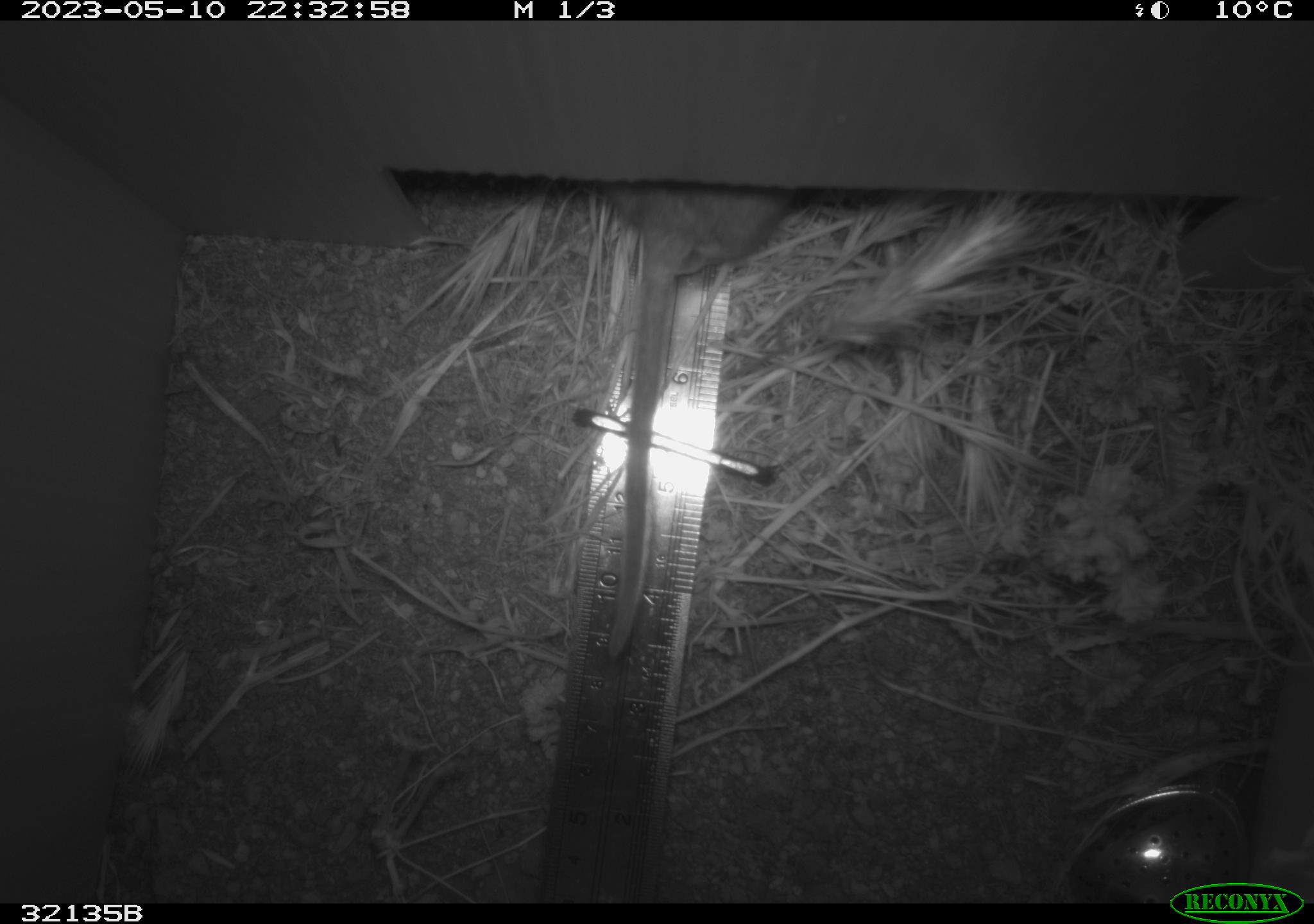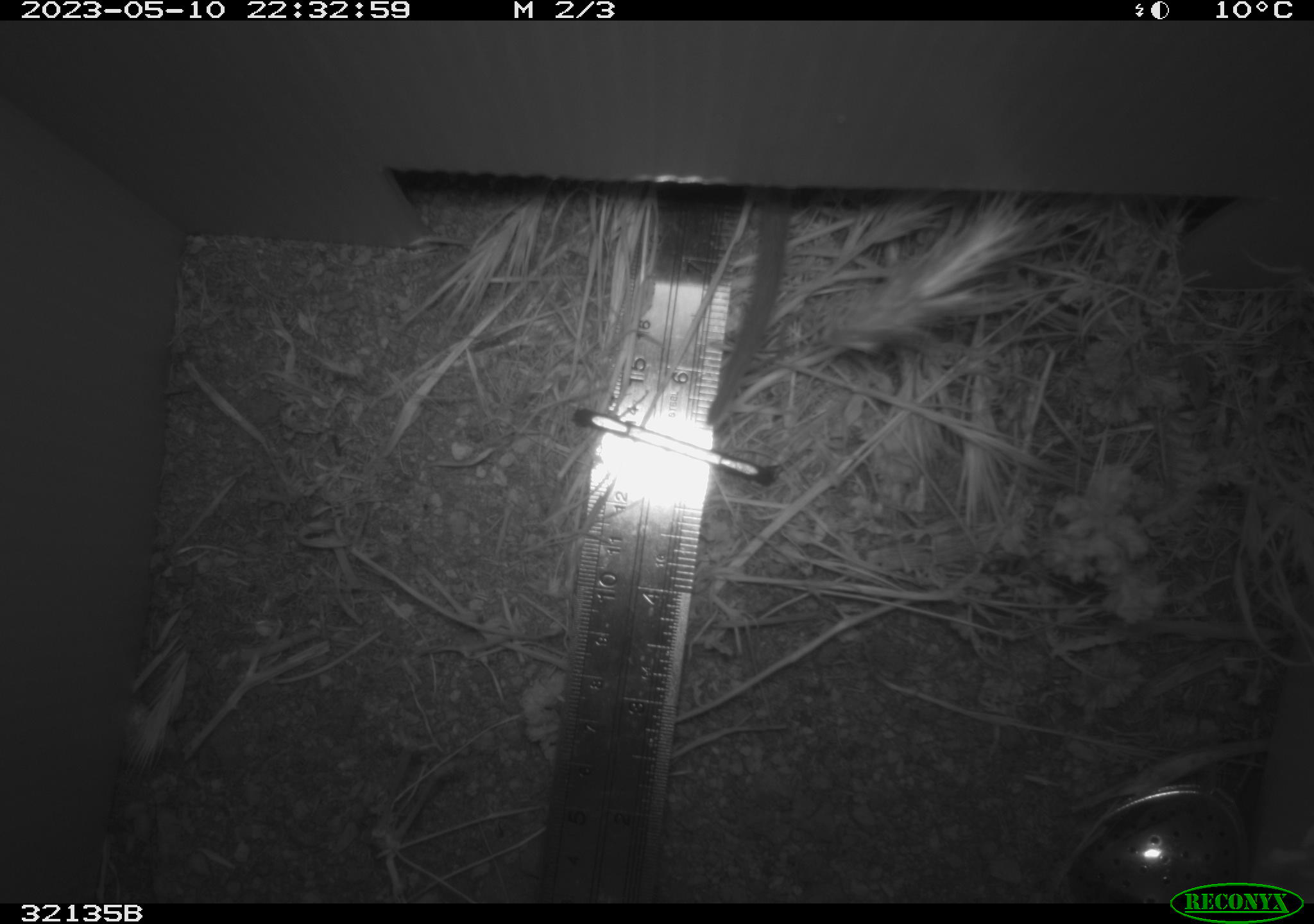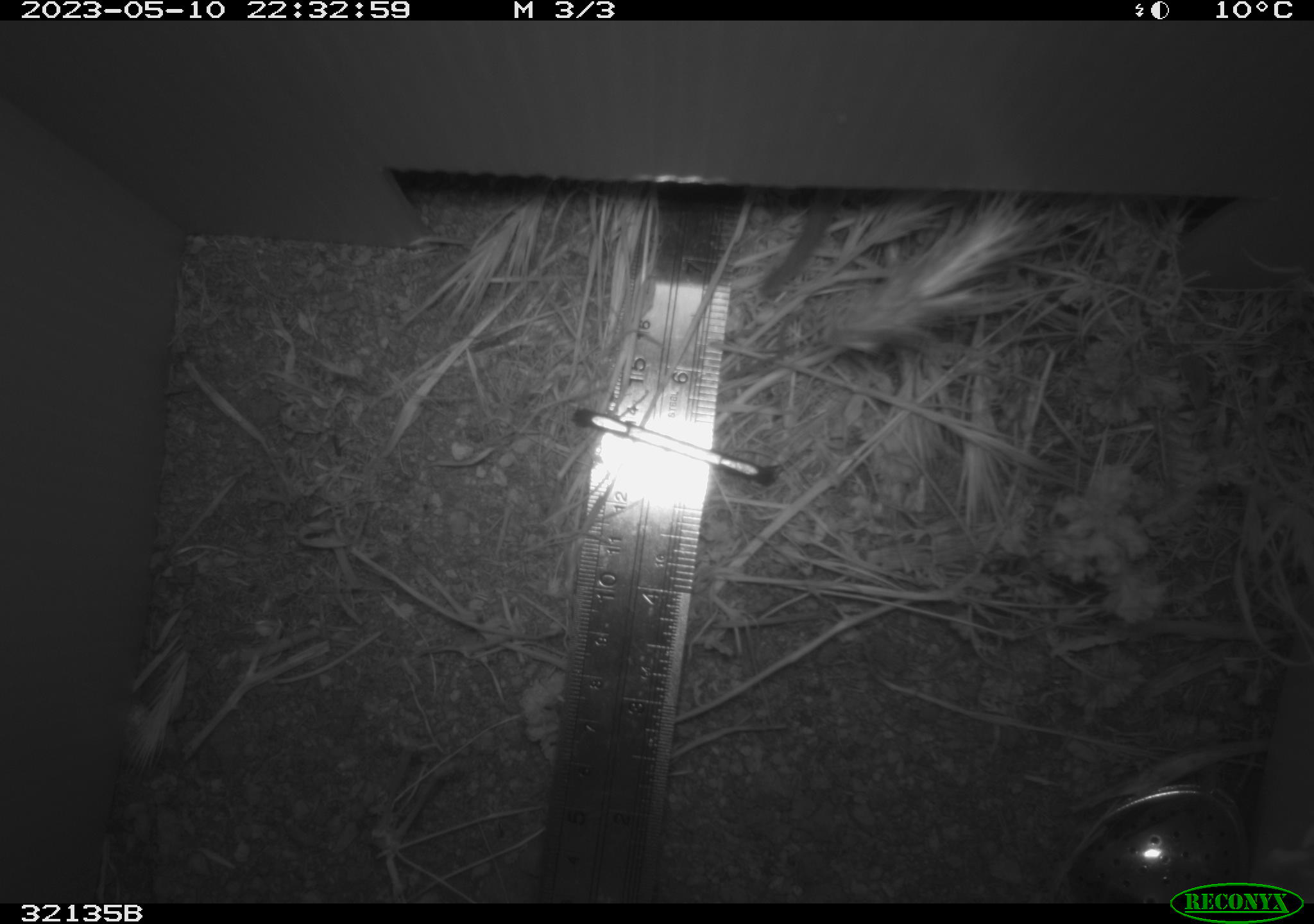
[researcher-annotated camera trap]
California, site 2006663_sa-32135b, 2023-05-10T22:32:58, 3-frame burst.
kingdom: Animalia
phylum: Chordata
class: Mammalia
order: Rodentia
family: Cricetidae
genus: Neotoma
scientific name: Neotoma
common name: pack rat or woodrat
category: neotoma species